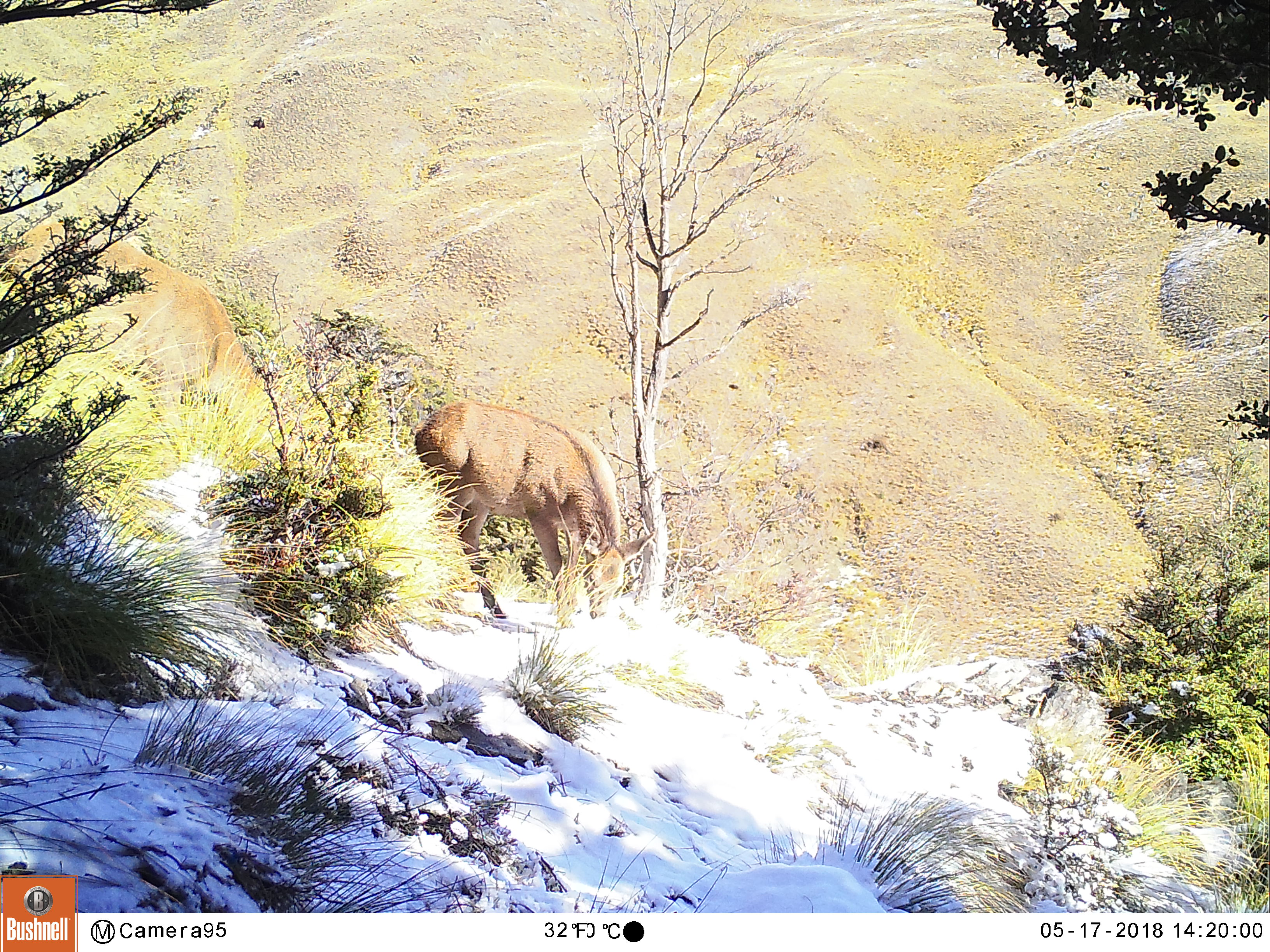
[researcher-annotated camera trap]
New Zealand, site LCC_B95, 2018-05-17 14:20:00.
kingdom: Animalia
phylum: Chordata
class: Mammalia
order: Artiodactyla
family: Cervidae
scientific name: Cervidae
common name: deer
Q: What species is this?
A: Deer (Cervidae).